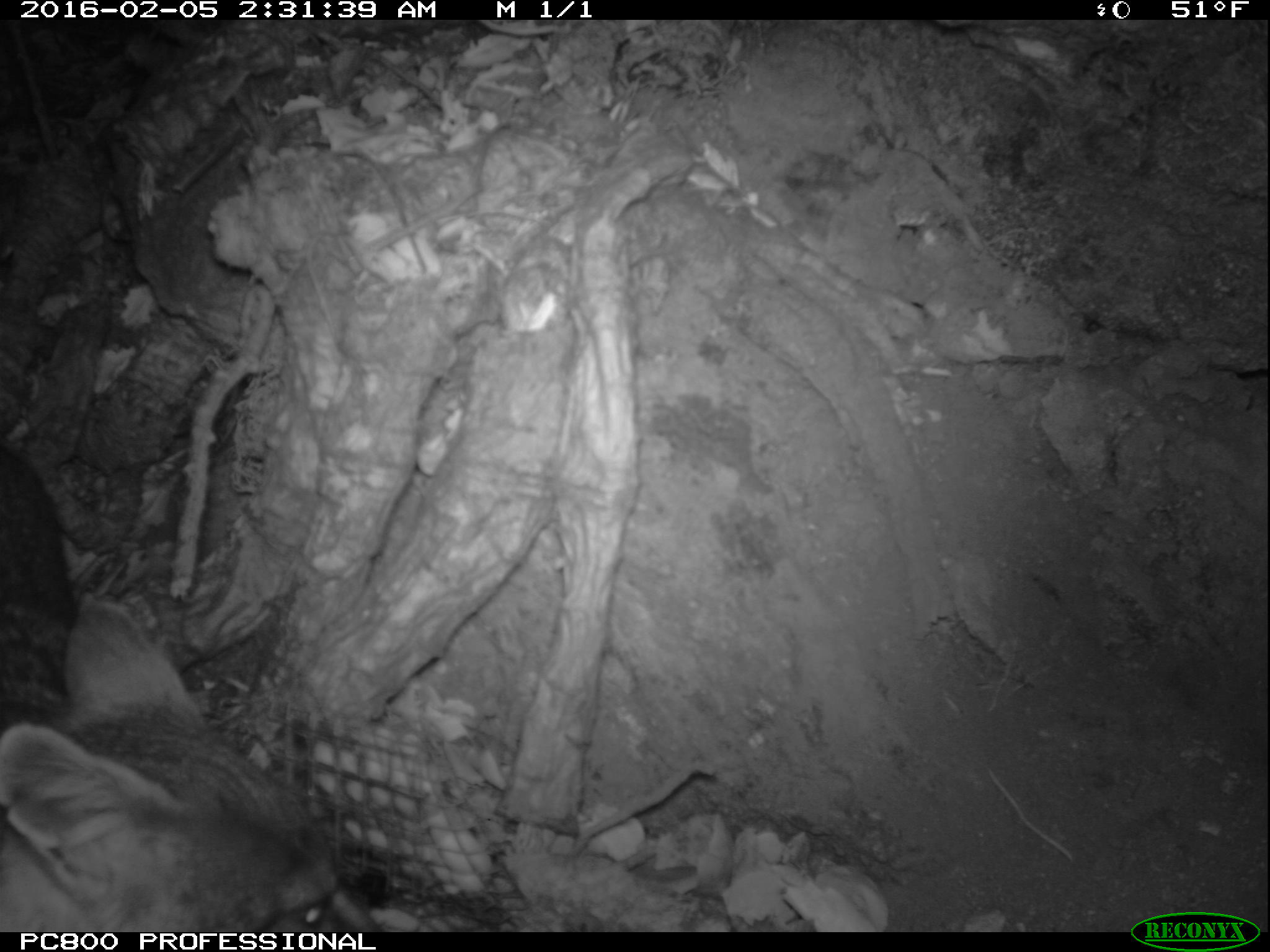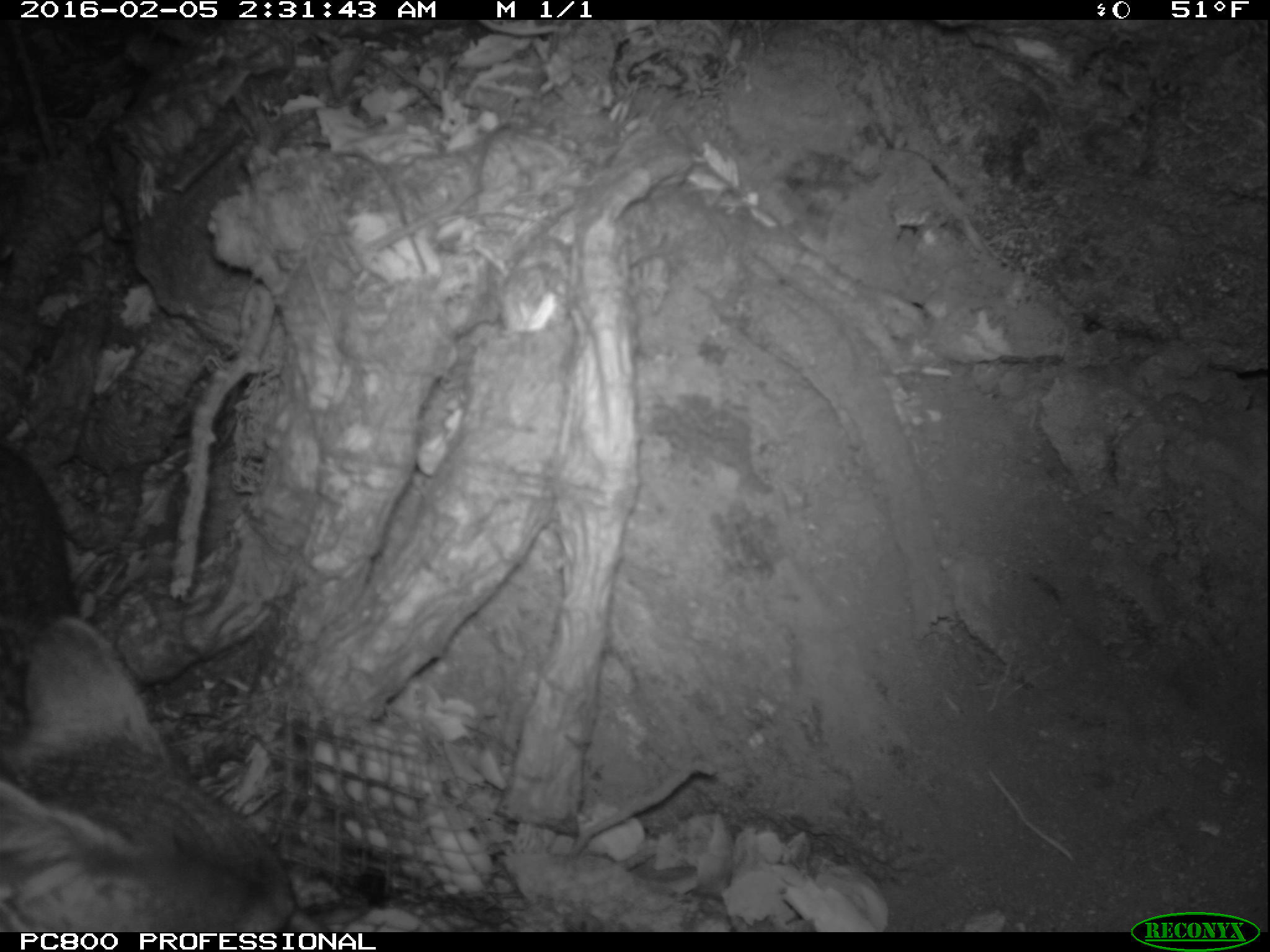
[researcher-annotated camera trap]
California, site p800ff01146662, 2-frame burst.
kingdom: Animalia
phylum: Chordata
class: Mammalia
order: Carnivora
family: Canidae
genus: Urocyon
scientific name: Urocyon littoralis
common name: island fox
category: fox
Fox (island fox) (Urocyon littoralis).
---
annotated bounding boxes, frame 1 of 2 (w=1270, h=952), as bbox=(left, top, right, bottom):
fox: bbox=(0, 439, 389, 931)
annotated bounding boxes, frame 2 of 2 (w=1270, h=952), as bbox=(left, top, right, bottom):
fox: bbox=(0, 616, 334, 932)